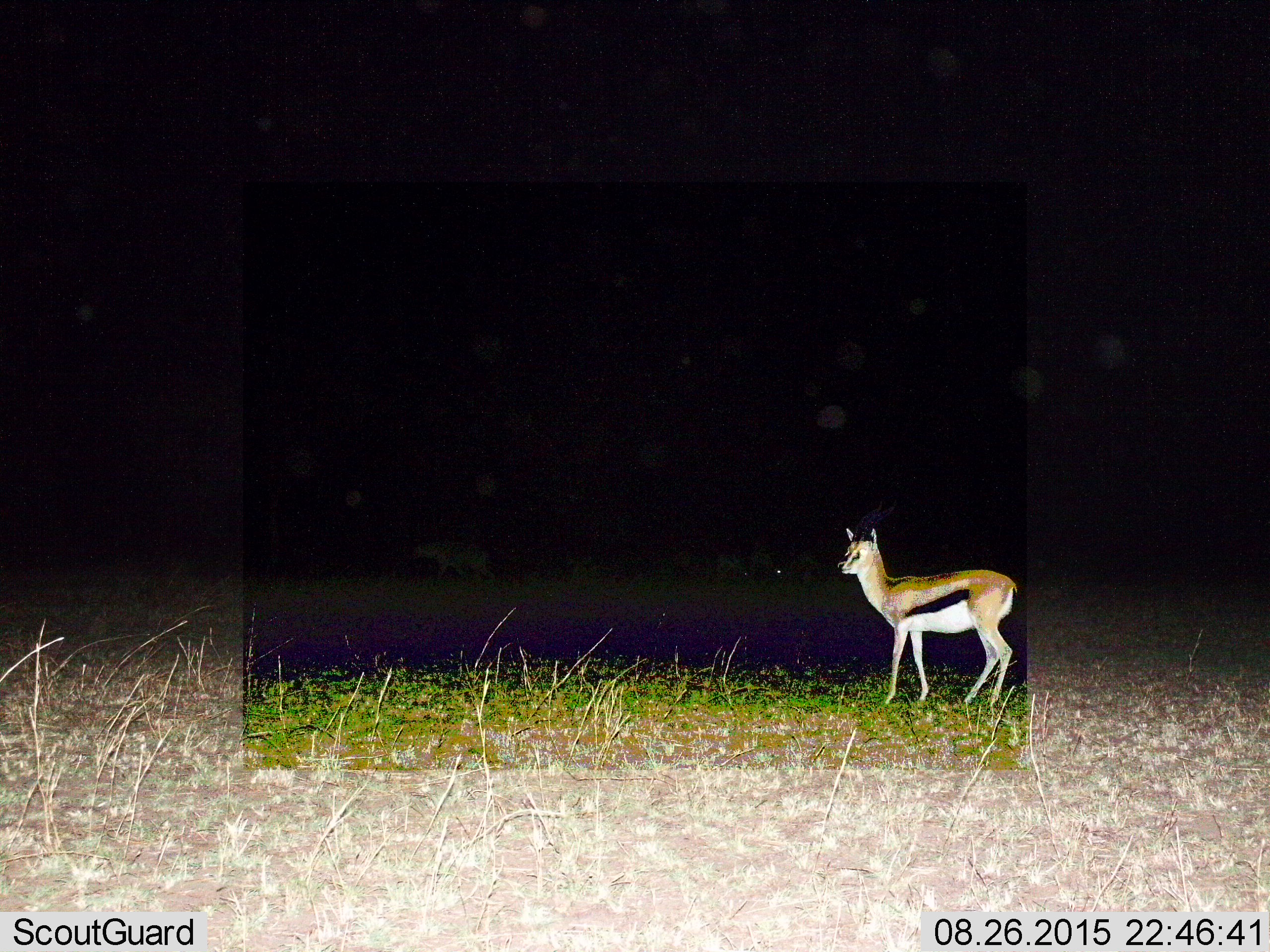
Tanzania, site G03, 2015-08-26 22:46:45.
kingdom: Animalia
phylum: Chordata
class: Mammalia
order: Artiodactyla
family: Bovidae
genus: Eudorcas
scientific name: Eudorcas thomsonii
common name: thomson's gazelle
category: gazellethomsons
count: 1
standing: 94%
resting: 0%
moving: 17%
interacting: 0%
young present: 6%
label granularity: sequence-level